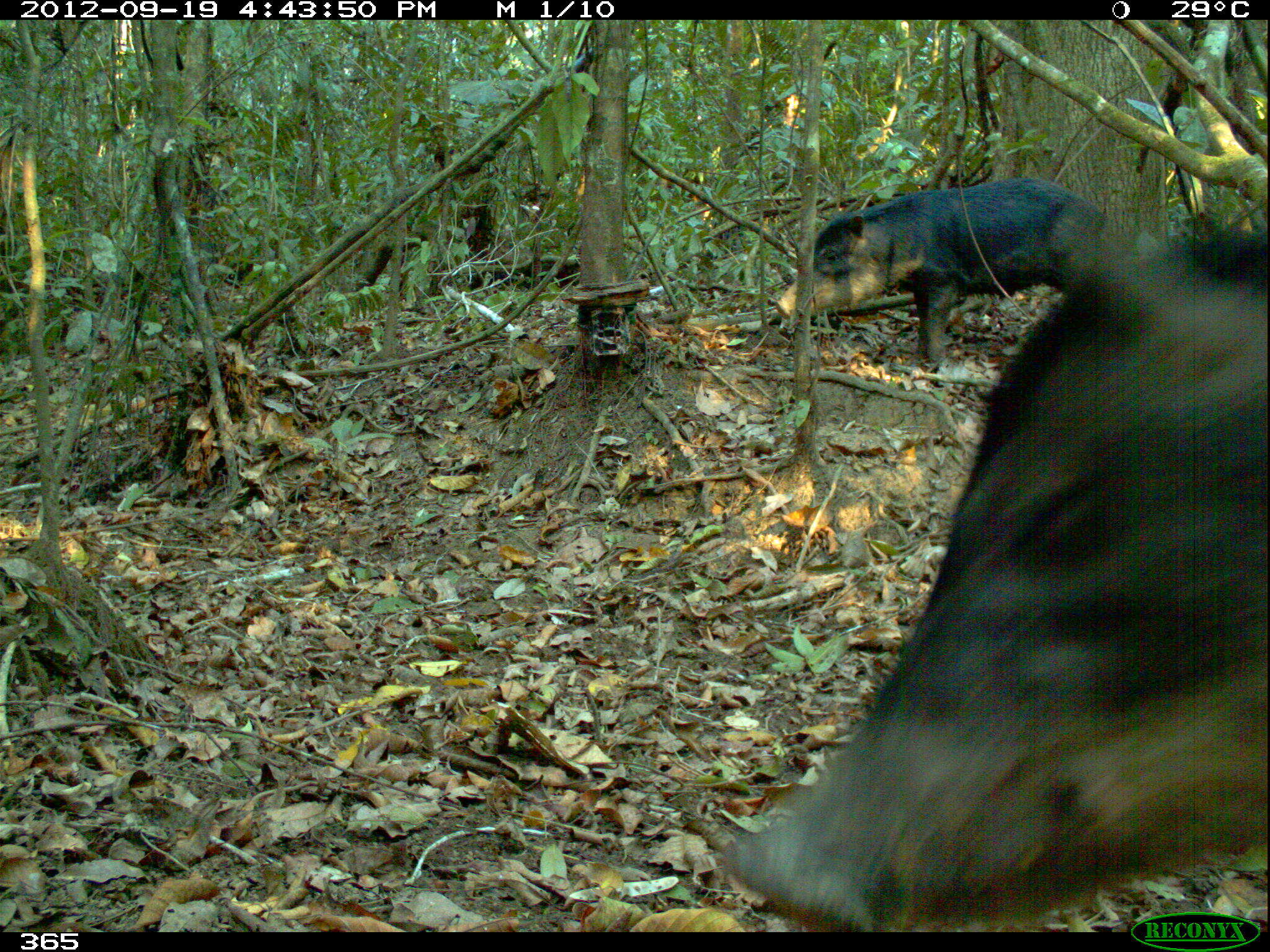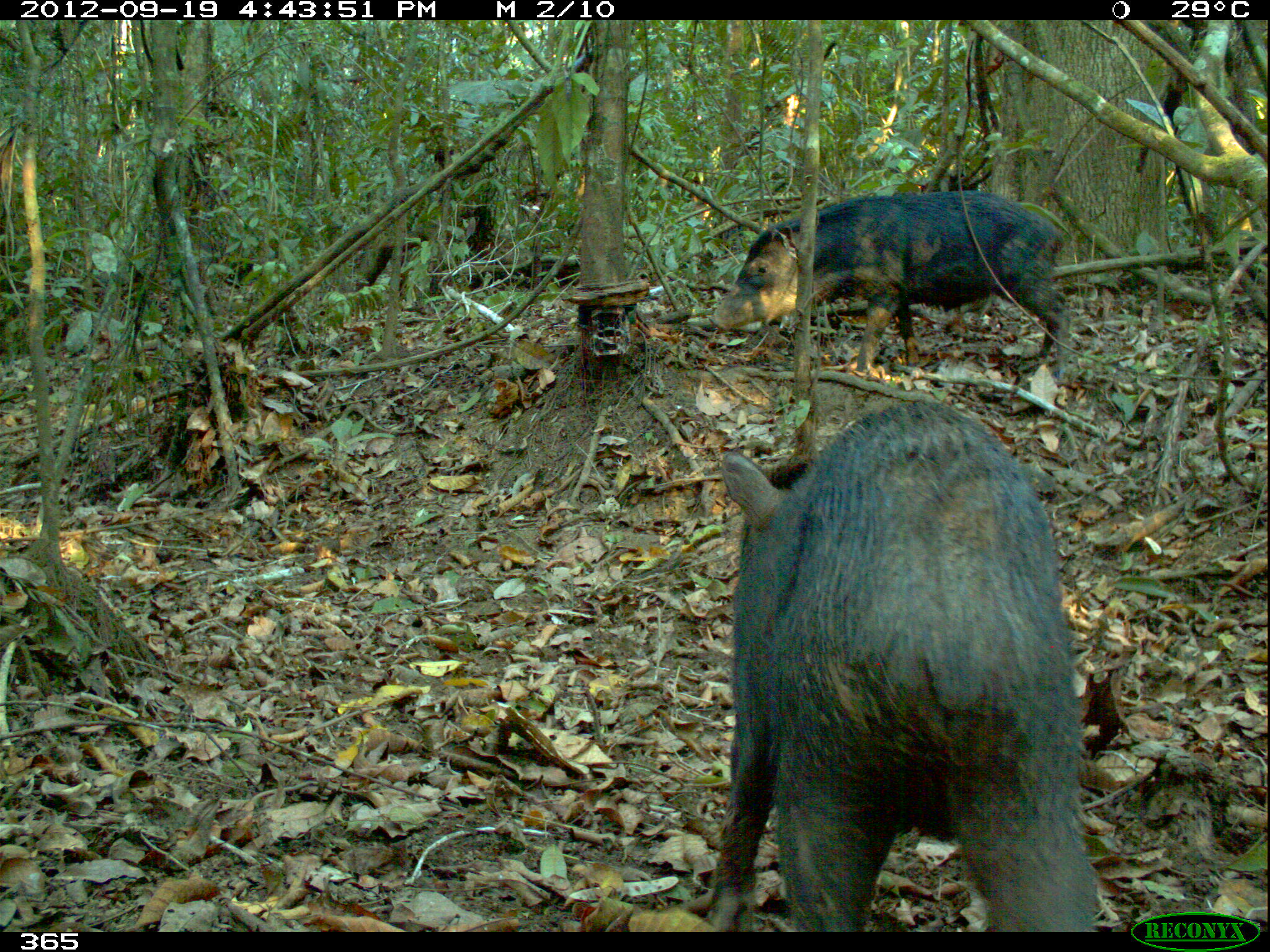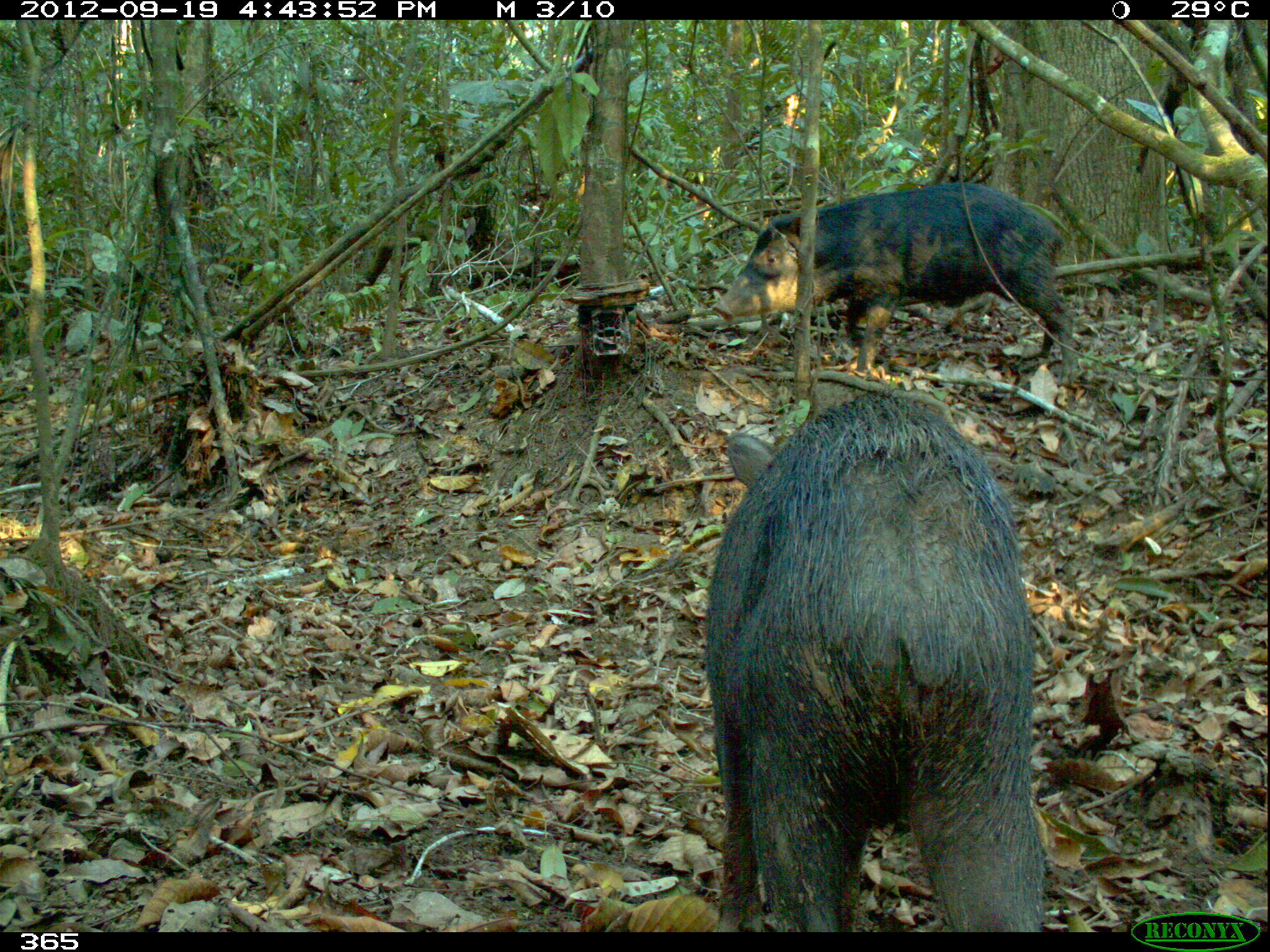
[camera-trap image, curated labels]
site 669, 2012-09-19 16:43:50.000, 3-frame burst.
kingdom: Animalia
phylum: Chordata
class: Mammalia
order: Artiodactyla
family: Tayassuidae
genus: Tayassu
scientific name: Tayassu pecari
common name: white-lipped peccary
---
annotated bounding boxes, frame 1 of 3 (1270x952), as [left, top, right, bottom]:
tayassu pecari: [723, 231, 1268, 931]; [775, 176, 1107, 365]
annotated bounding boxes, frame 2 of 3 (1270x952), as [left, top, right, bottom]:
tayassu pecari: [704, 400, 1099, 931]; [707, 187, 1071, 382]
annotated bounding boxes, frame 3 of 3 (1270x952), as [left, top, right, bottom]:
tayassu pecari: [704, 392, 1042, 931]; [709, 179, 1077, 383]